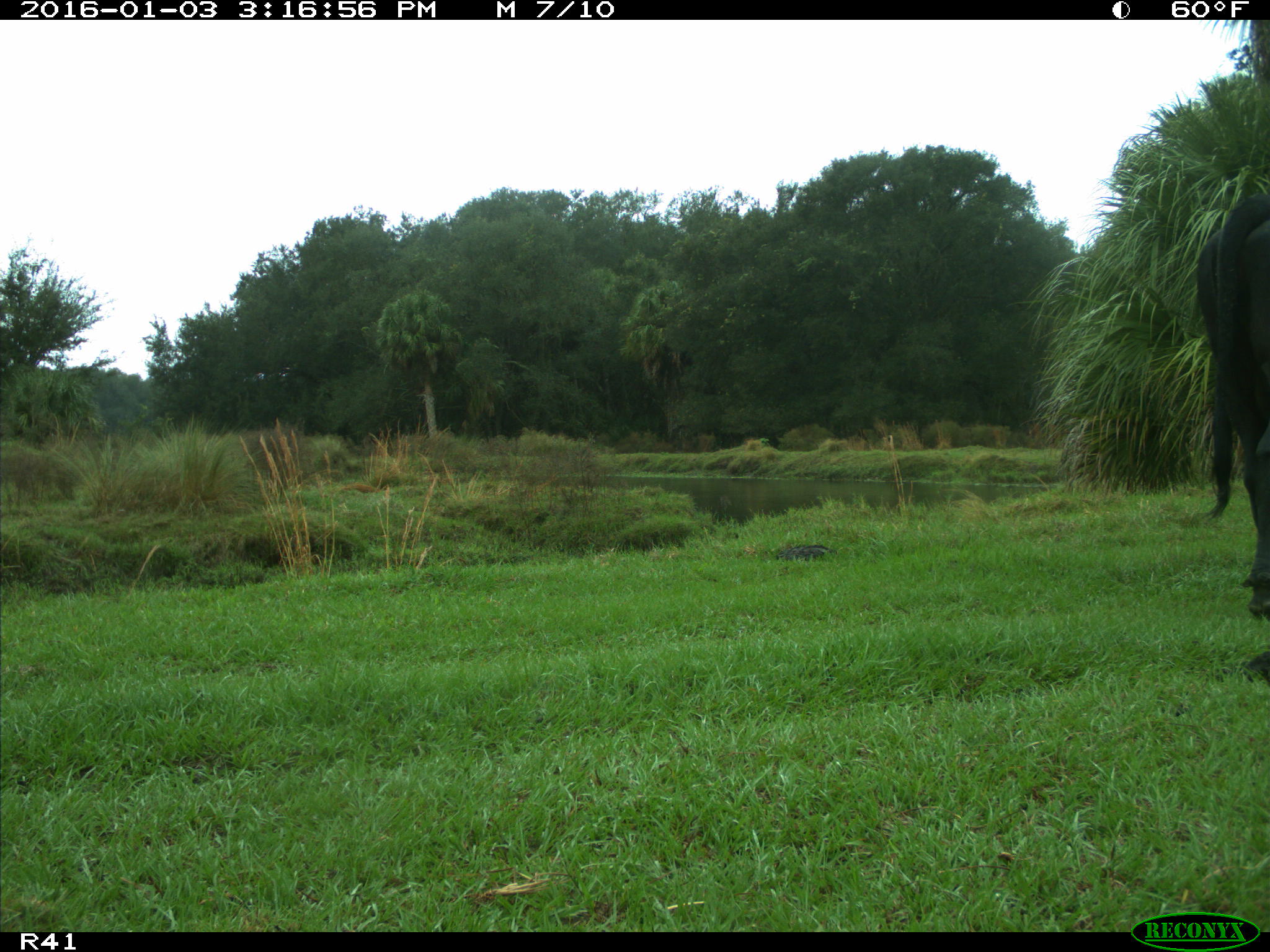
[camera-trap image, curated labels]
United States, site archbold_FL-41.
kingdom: Animalia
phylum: Chordata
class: Mammalia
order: Artiodactyla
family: Bovidae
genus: Bos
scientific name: Bos taurus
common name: domestic cow